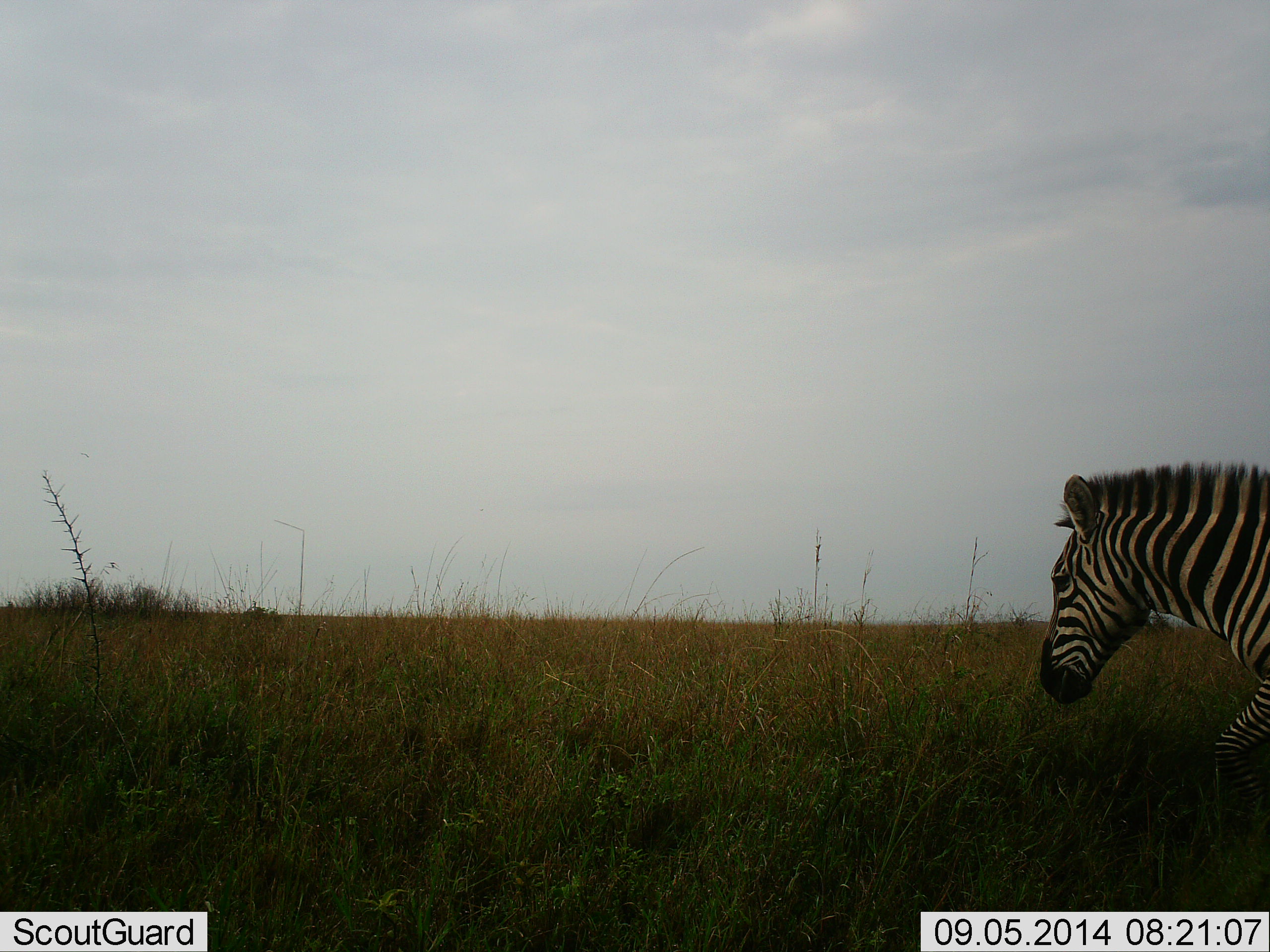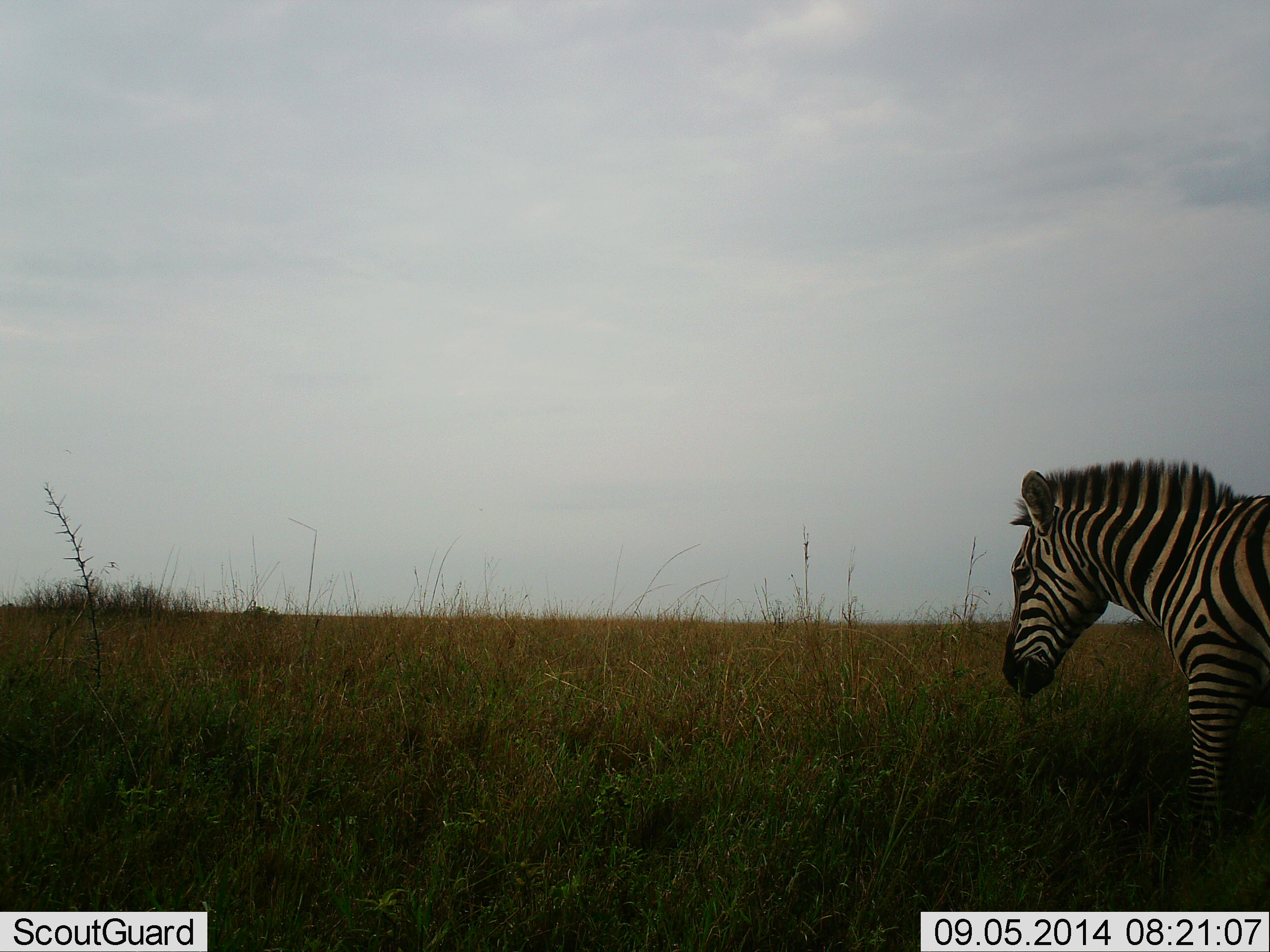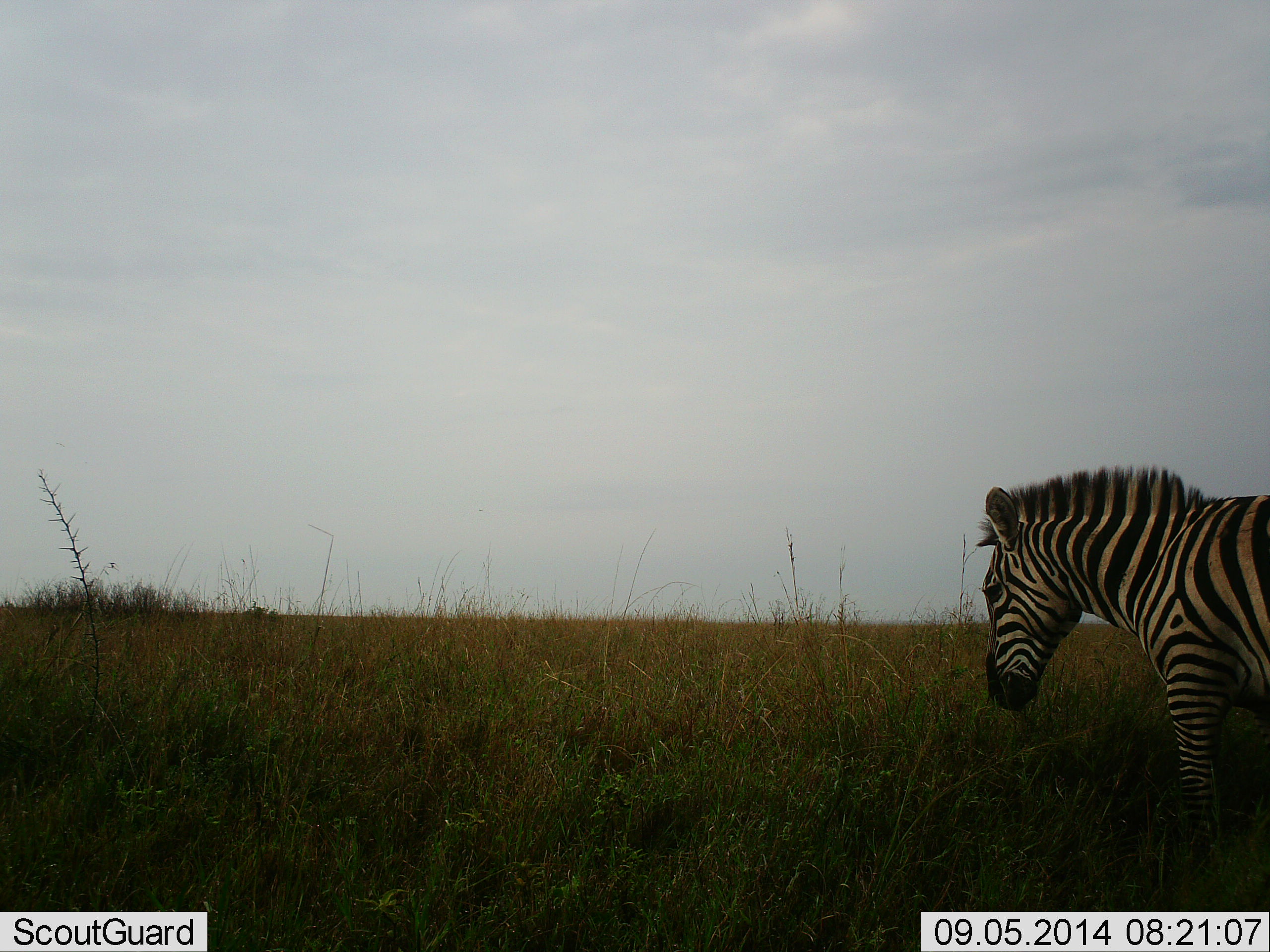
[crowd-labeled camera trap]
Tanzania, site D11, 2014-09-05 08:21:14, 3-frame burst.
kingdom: Animalia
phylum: Chordata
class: Mammalia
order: Perissodactyla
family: Equidae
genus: Equus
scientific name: Equus quagga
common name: plains zebra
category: zebra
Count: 1.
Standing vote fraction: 40%.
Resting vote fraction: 0%.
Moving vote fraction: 50%.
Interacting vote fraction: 0%.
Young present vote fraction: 10%.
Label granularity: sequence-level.